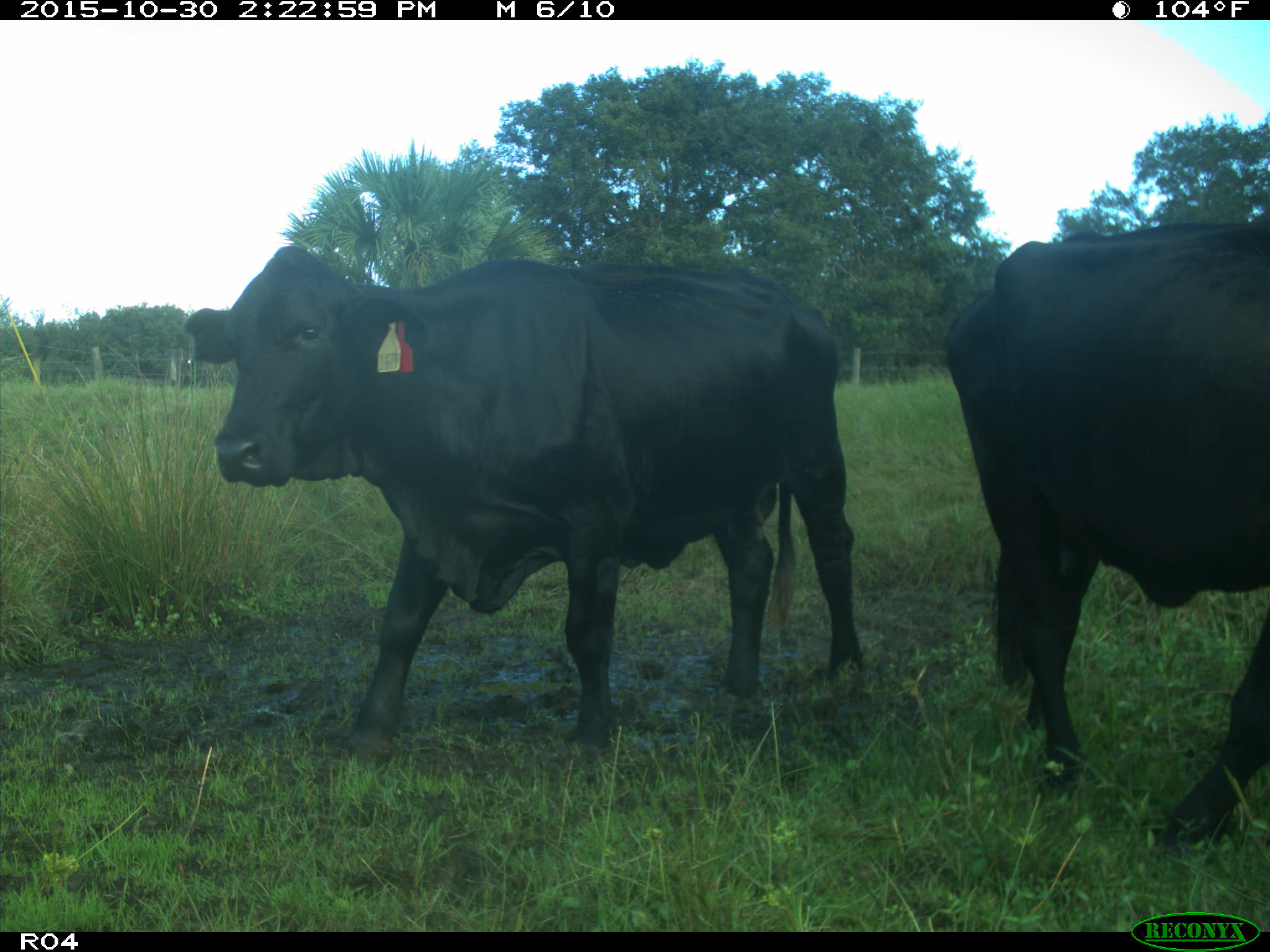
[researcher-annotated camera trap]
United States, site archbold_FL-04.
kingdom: Animalia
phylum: Chordata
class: Mammalia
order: Artiodactyla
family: Bovidae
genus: Bos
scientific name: Bos taurus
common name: domestic cow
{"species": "Bos taurus (domestic cow)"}